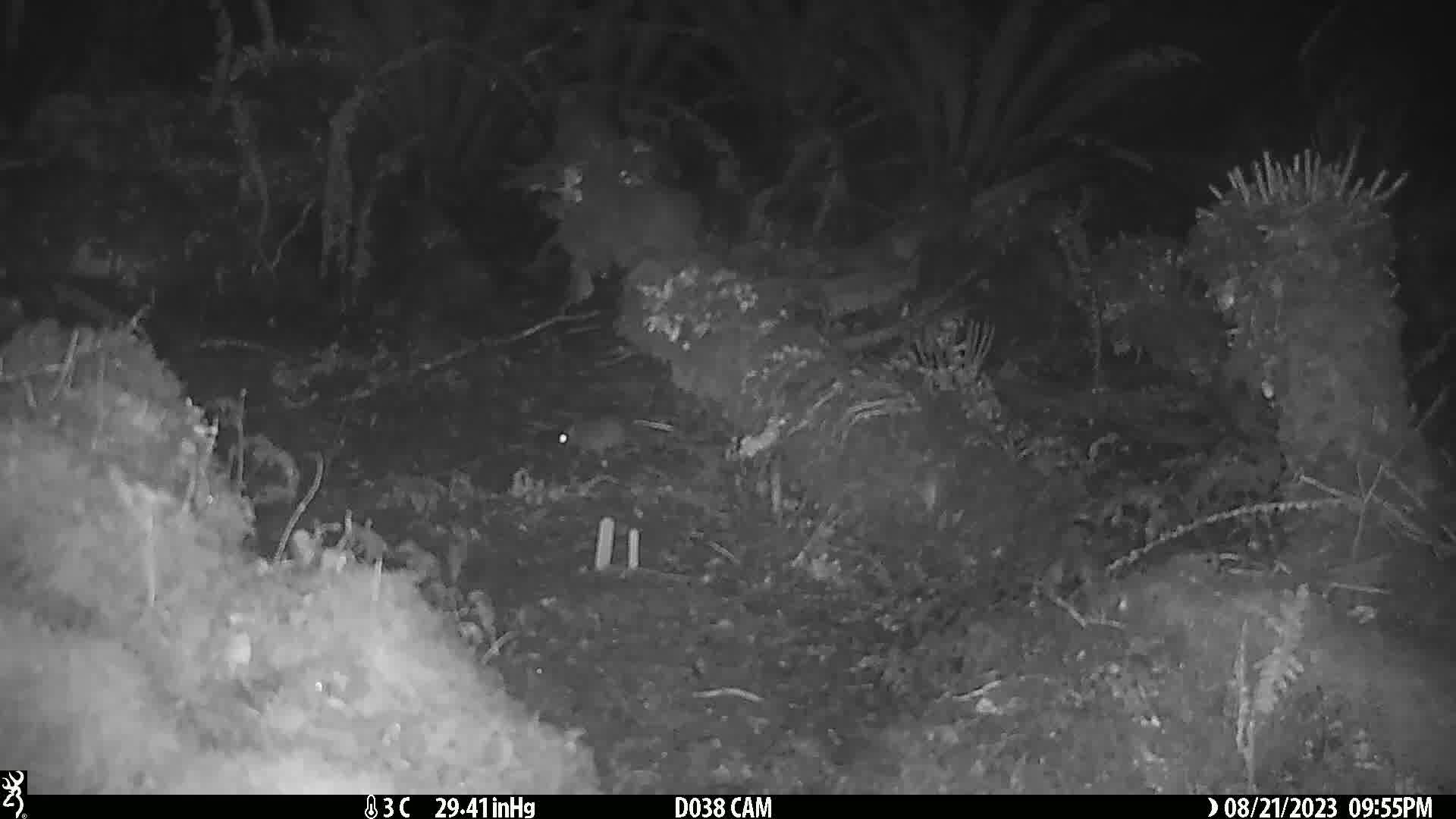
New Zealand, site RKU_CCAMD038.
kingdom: Animalia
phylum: Chordata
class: Mammalia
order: Rodentia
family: Muridae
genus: Rattus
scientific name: Rattus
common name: rat